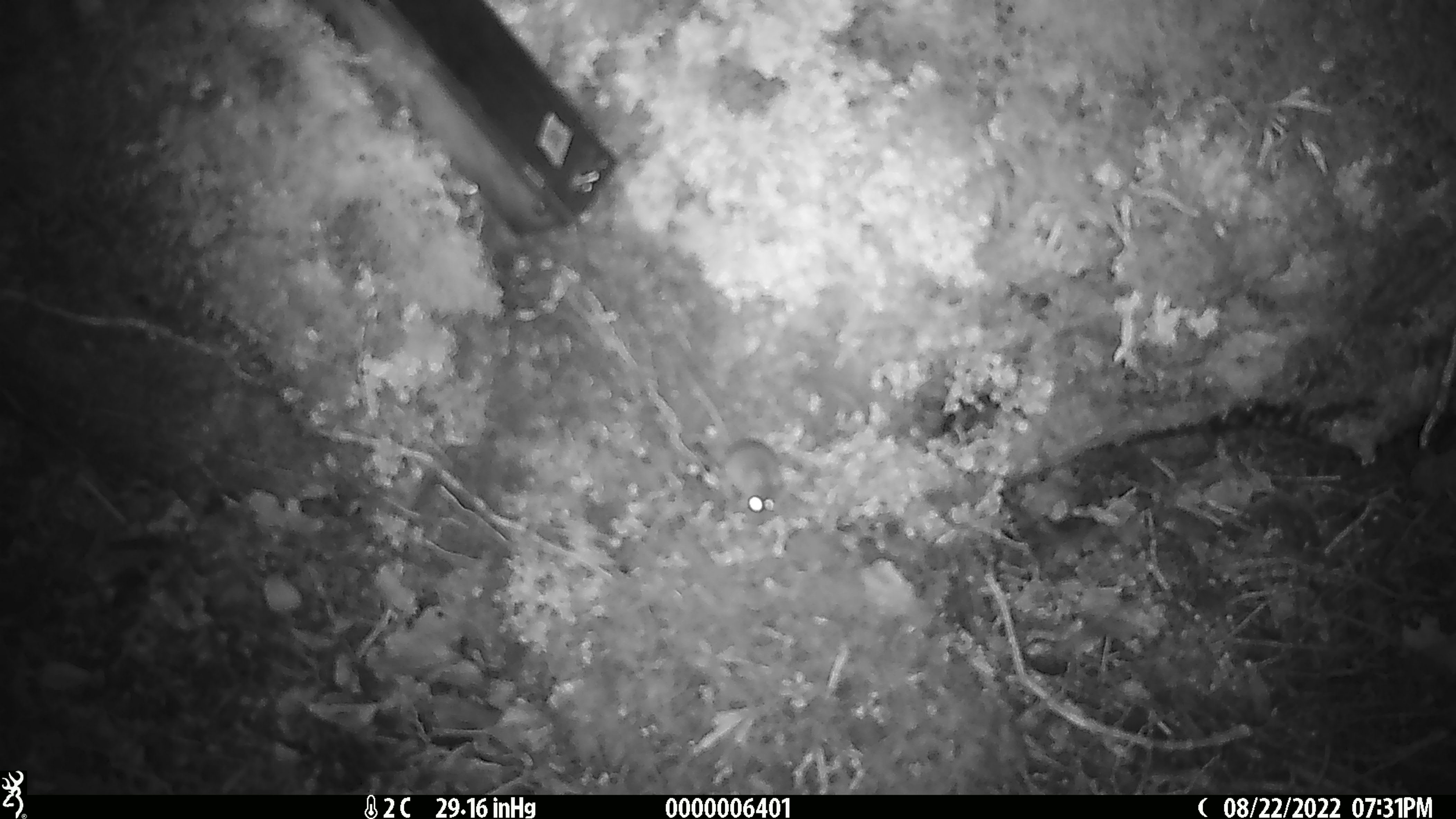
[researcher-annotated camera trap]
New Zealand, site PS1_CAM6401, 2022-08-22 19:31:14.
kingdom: Animalia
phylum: Chordata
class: Mammalia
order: Rodentia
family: Muridae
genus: Mus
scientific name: Mus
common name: mouse